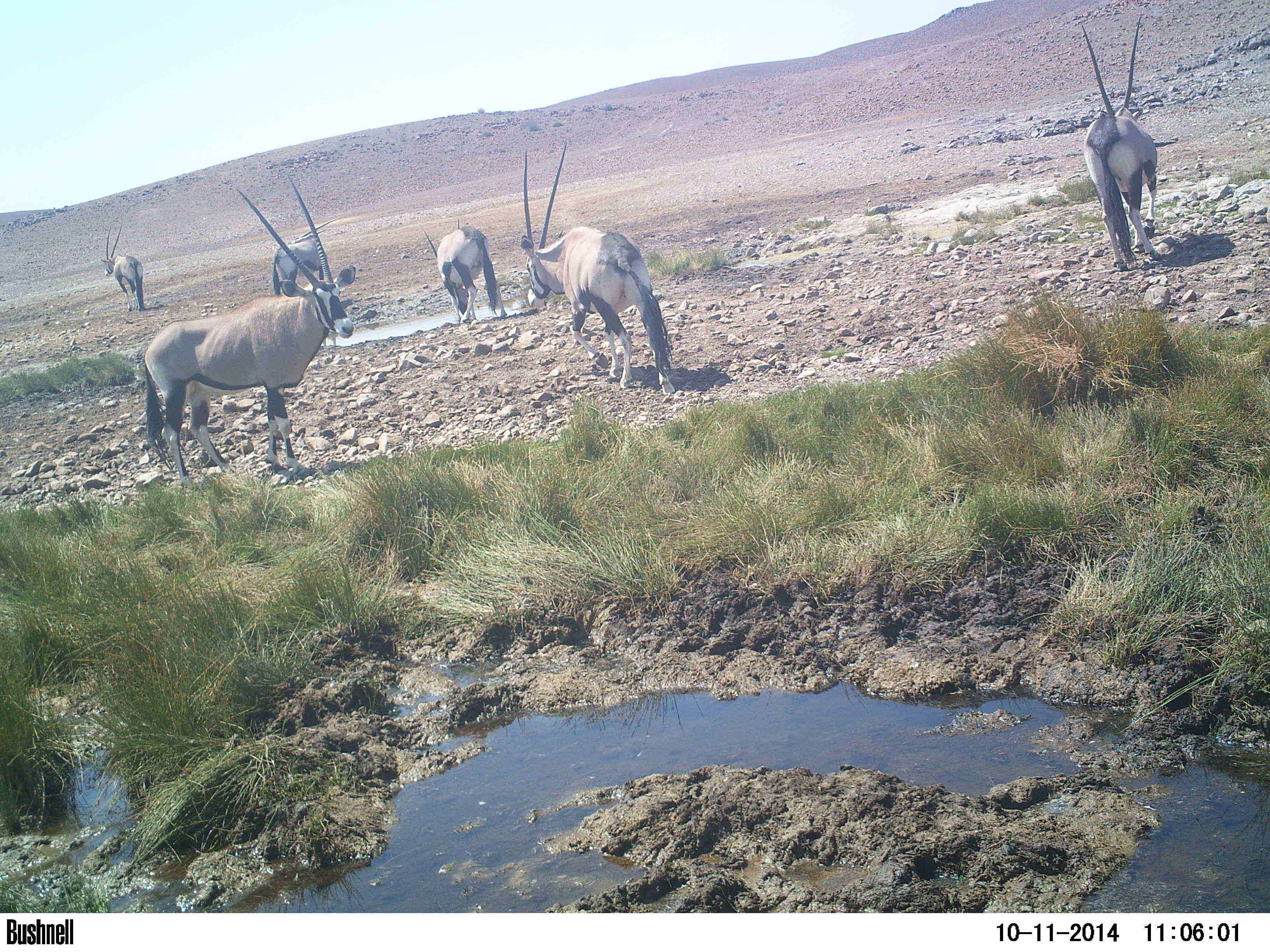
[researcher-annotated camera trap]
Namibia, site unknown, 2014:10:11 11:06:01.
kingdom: Animalia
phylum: Chordata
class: Mammalia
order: Artiodactyla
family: Bovidae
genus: Oryx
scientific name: Oryx gazella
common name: gemsbok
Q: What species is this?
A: Oryx gazella (gemsbok).